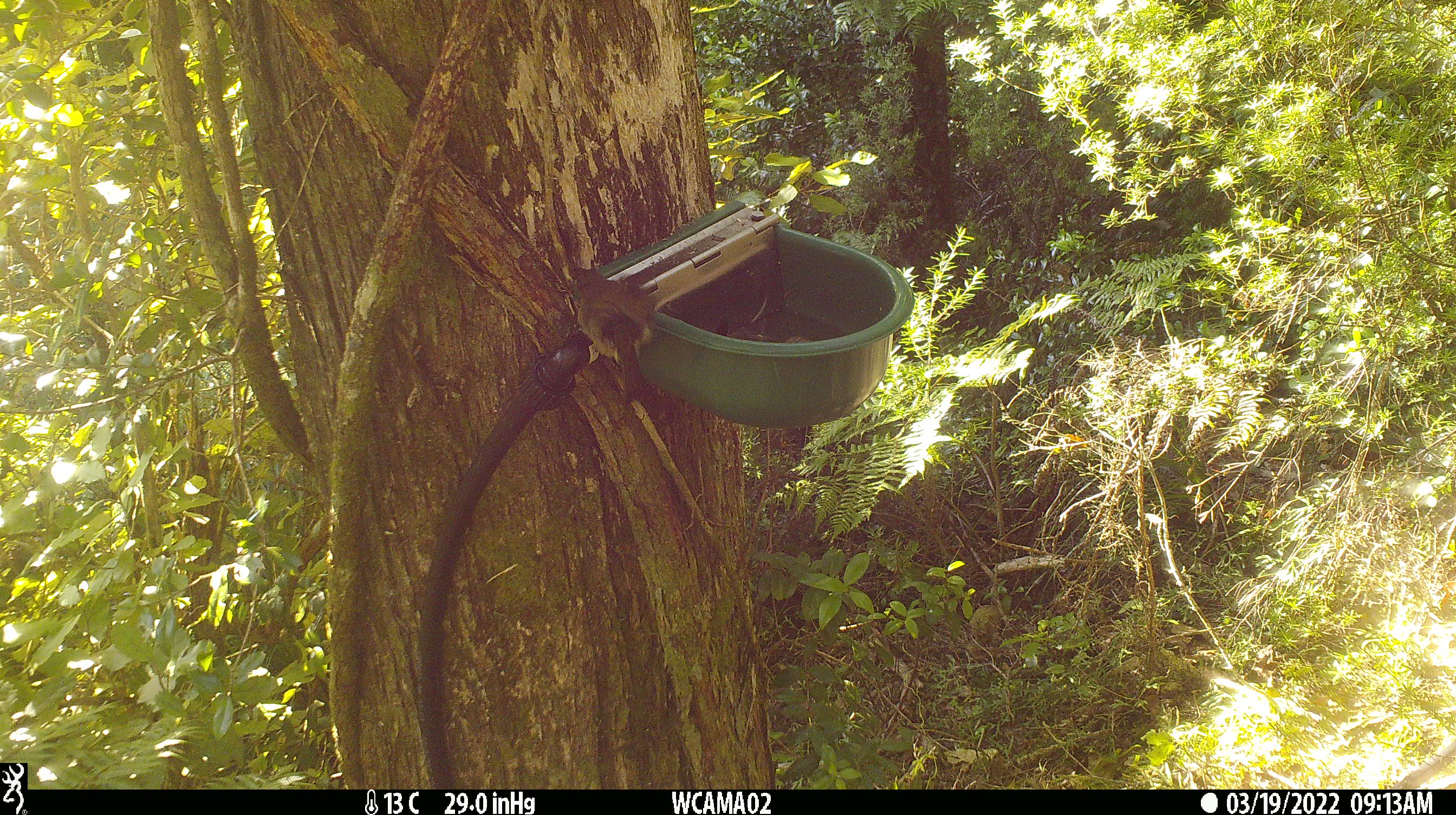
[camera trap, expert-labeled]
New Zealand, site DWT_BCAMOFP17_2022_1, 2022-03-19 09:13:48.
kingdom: Animalia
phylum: Chordata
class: Aves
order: Passeriformes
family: Meliphagidae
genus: Anthornis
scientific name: Anthornis melanura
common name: new zealand bellbird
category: bellbird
Bellbird (new zealand bellbird) (Anthornis melanura).